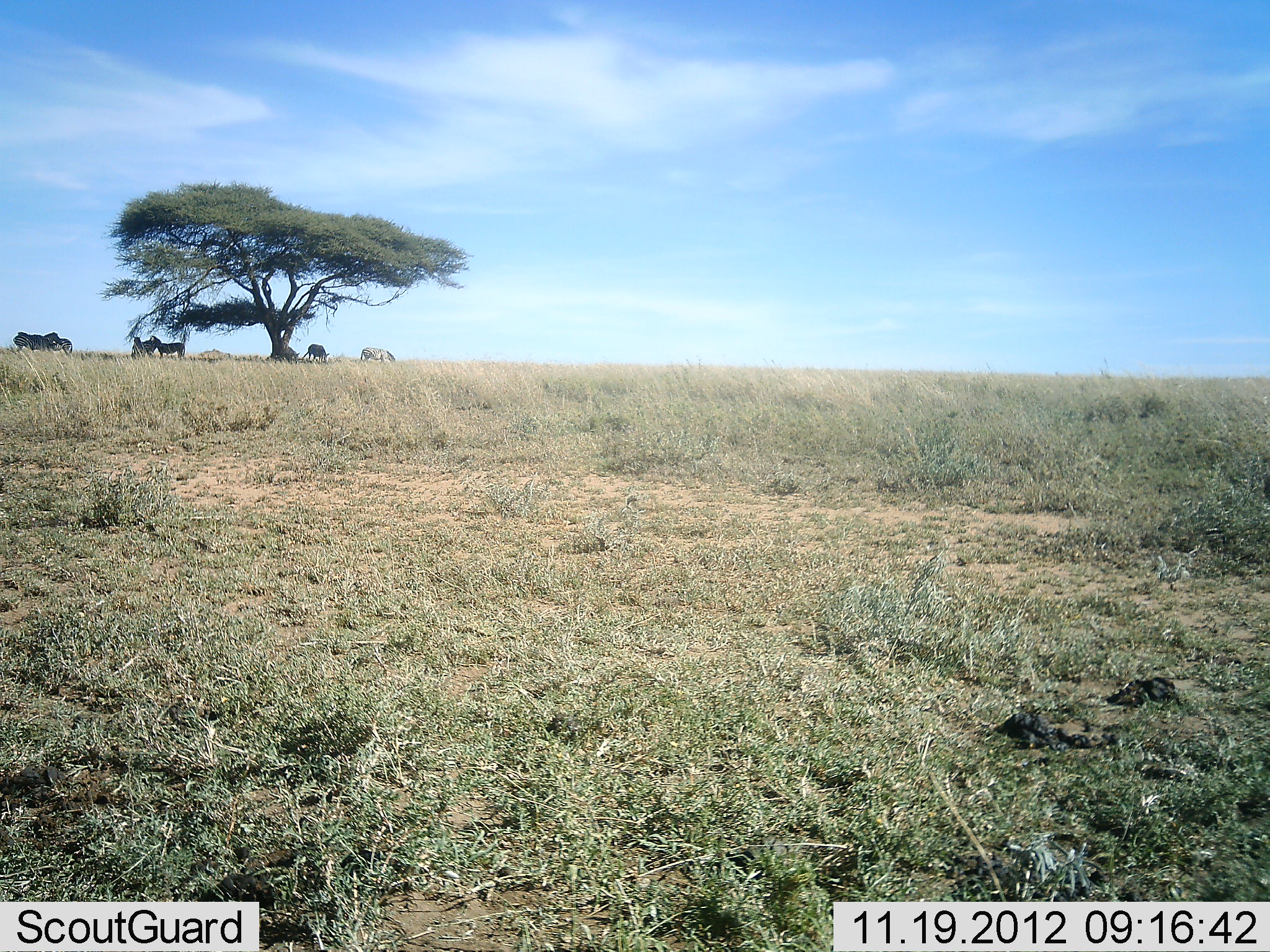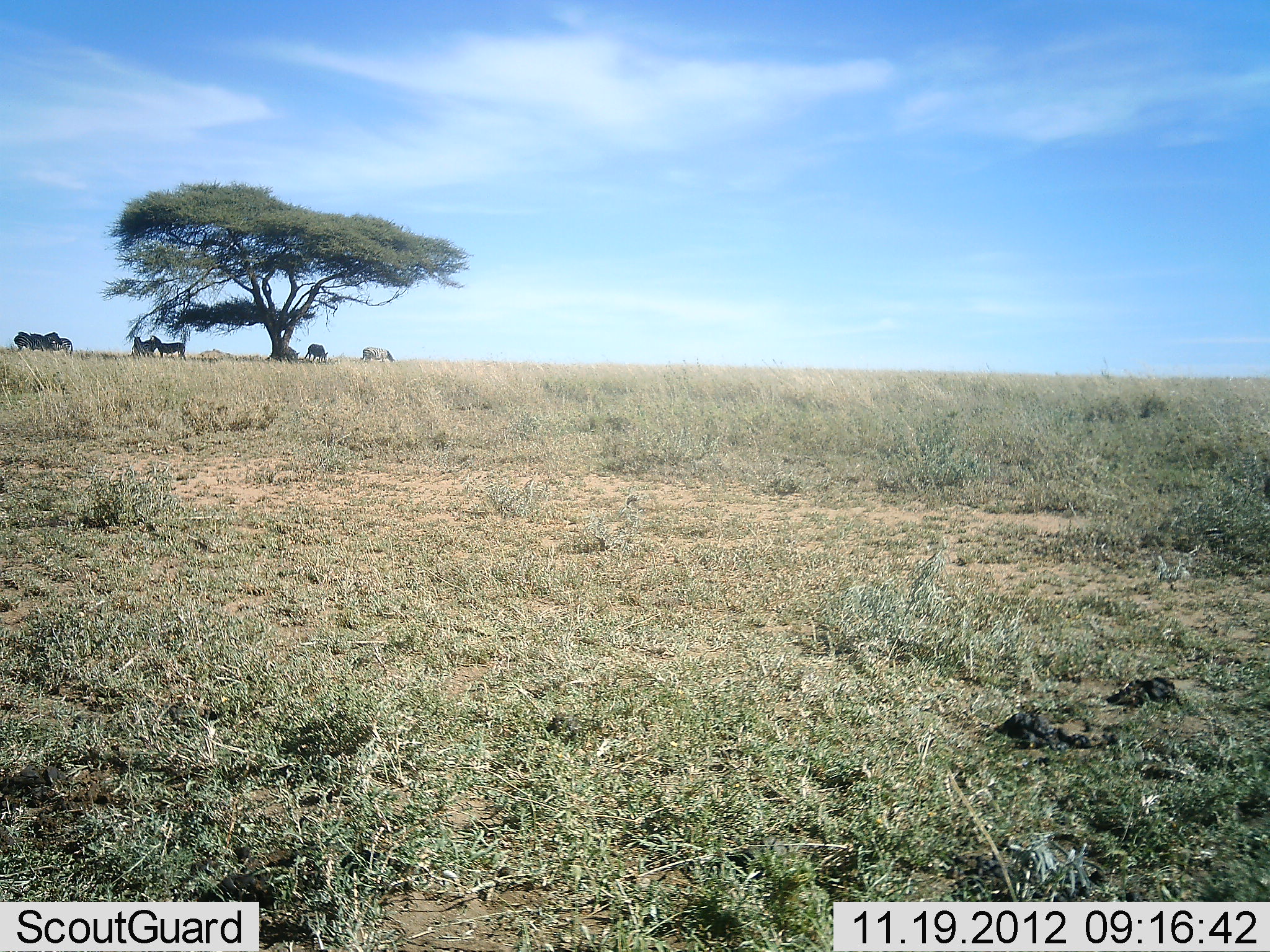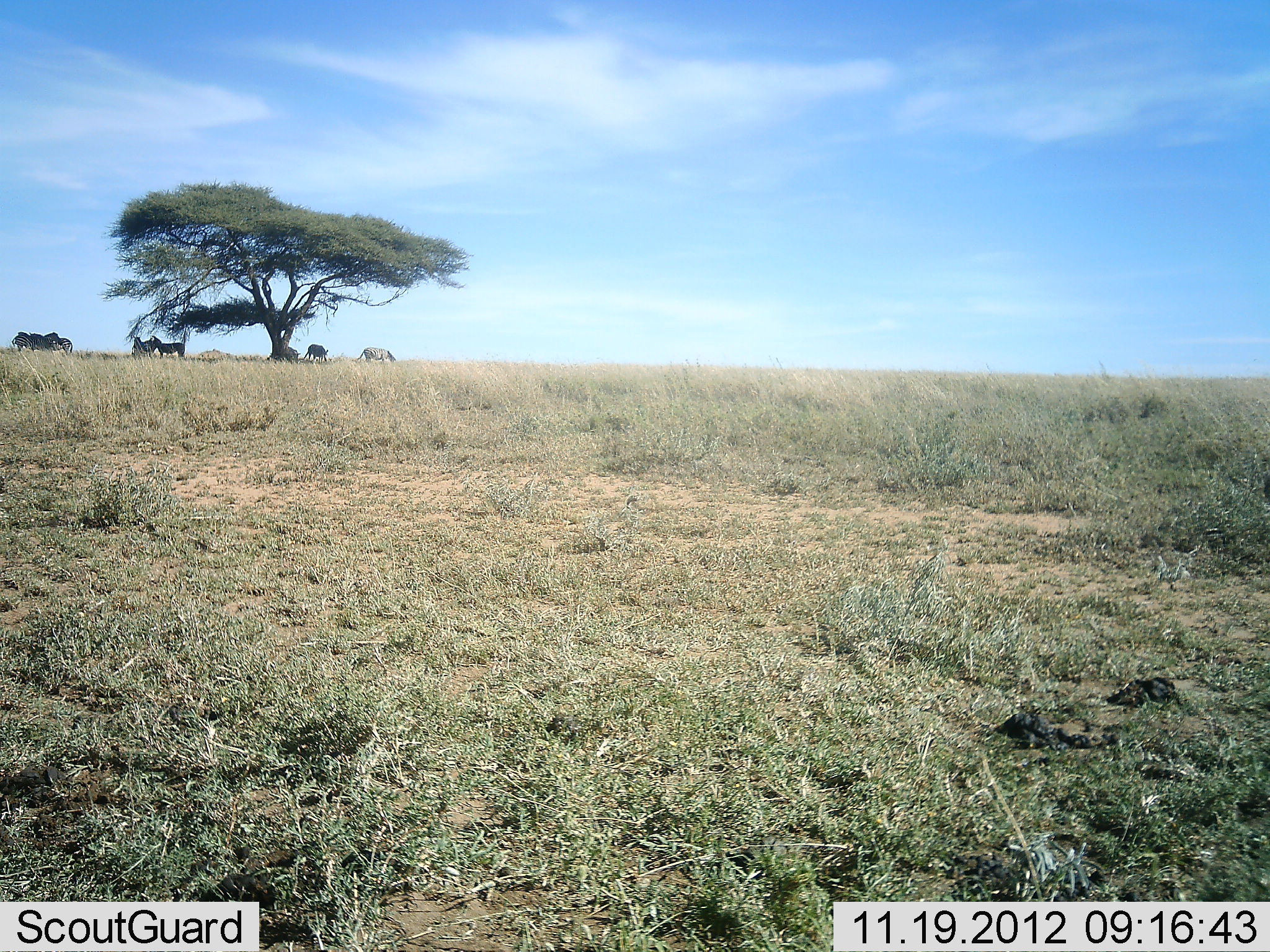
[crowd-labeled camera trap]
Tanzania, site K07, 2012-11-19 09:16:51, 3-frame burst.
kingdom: Animalia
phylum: Chordata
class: Mammalia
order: Perissodactyla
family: Equidae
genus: Equus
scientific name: Equus quagga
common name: plains zebra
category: zebra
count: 7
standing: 92%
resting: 0%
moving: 0%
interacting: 8%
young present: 0%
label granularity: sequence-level